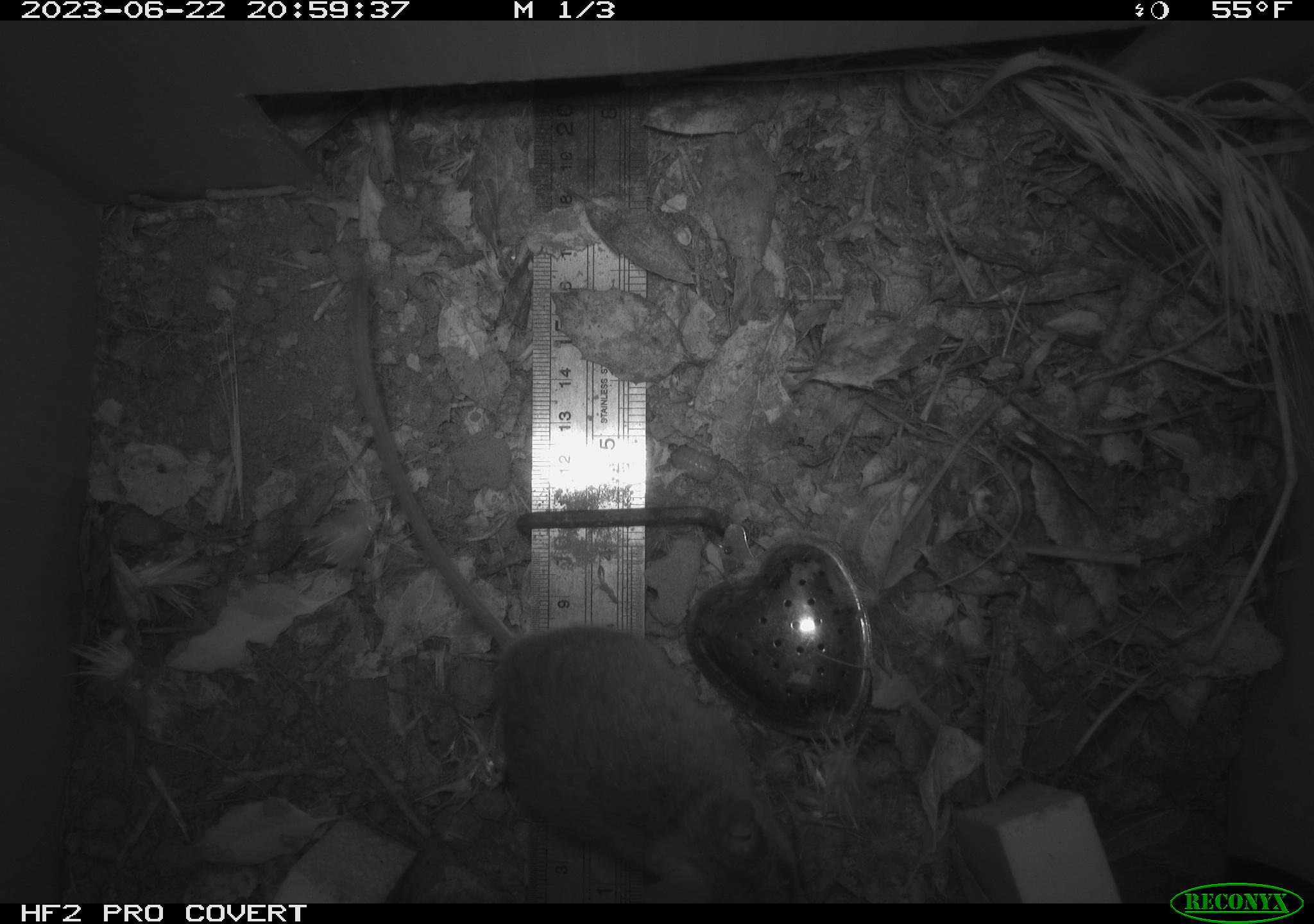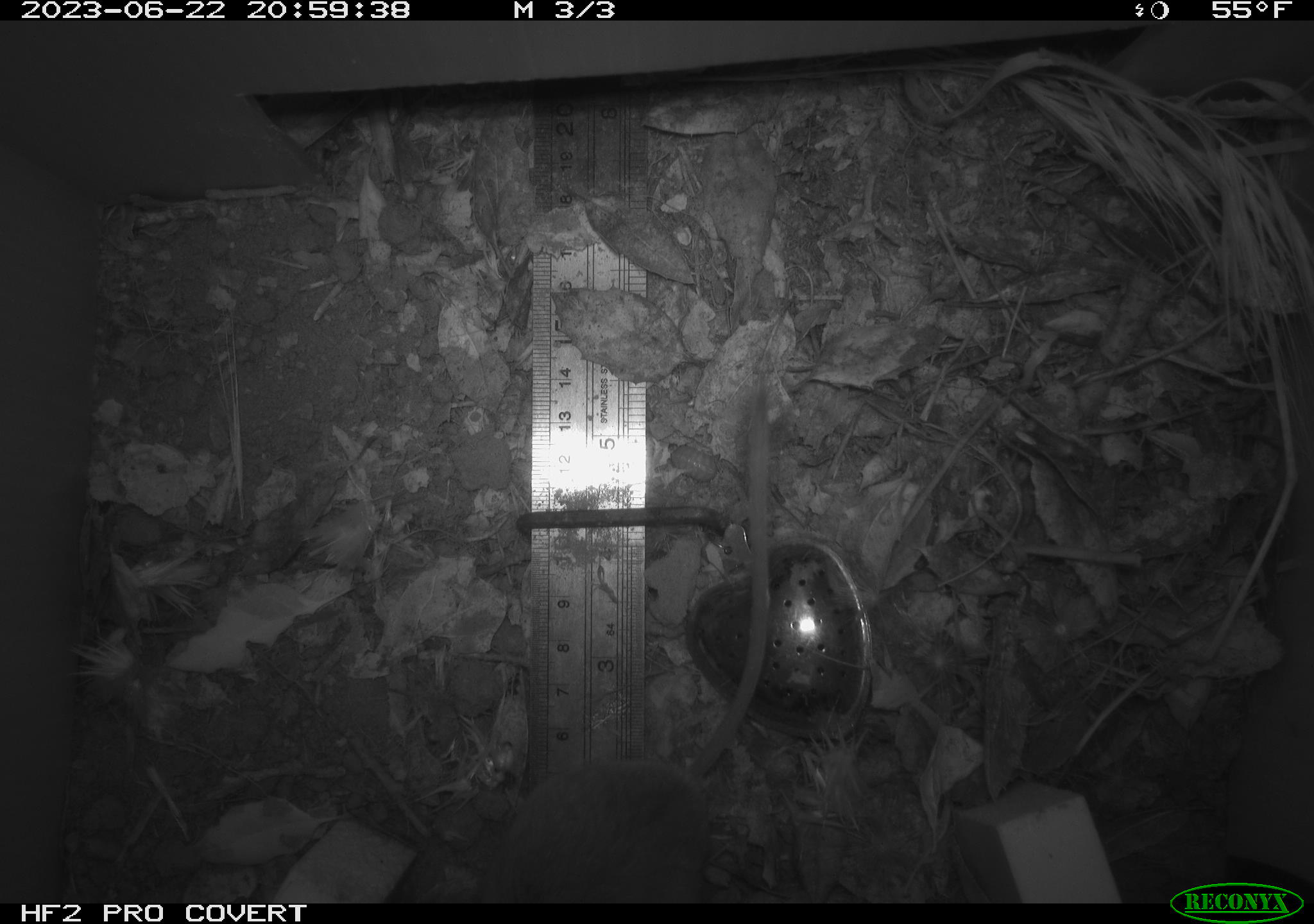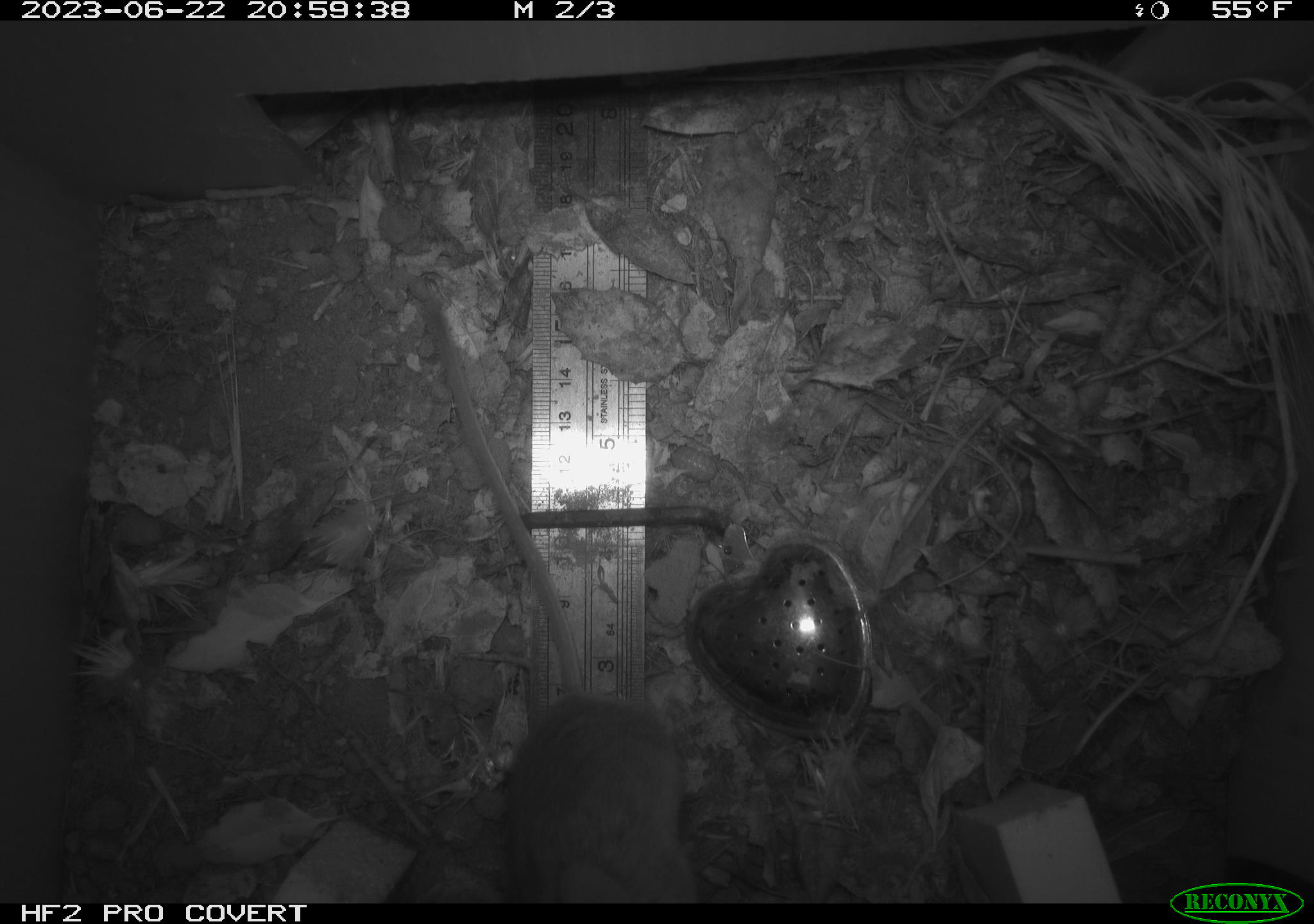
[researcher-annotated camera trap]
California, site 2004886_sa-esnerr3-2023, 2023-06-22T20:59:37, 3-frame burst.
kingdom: Animalia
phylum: Chordata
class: Mammalia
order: Rodentia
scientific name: Rodentia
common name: mouse species